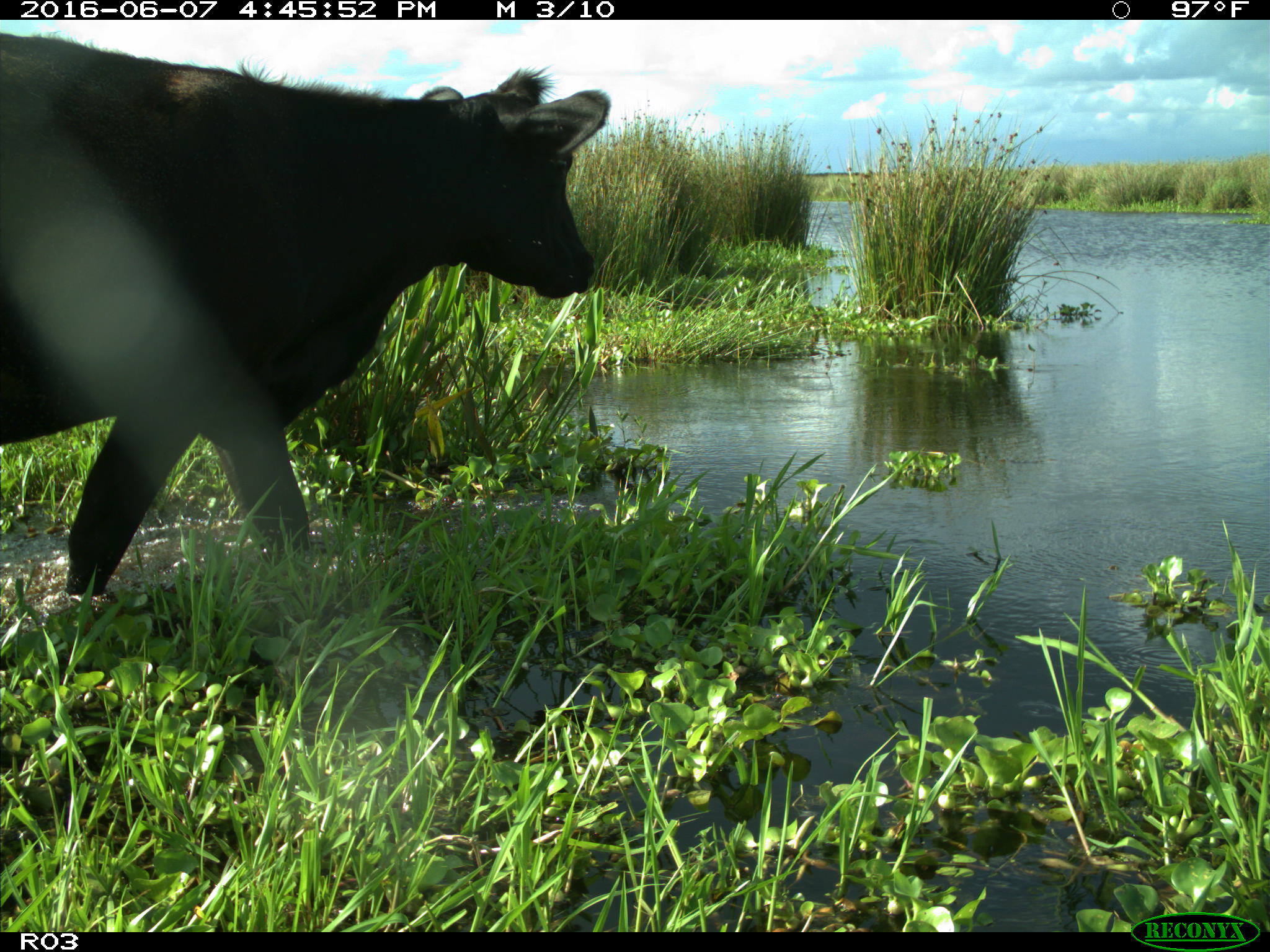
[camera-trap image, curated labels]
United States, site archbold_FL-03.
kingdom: Animalia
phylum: Chordata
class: Mammalia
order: Artiodactyla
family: Bovidae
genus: Bos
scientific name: Bos taurus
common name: domestic cow